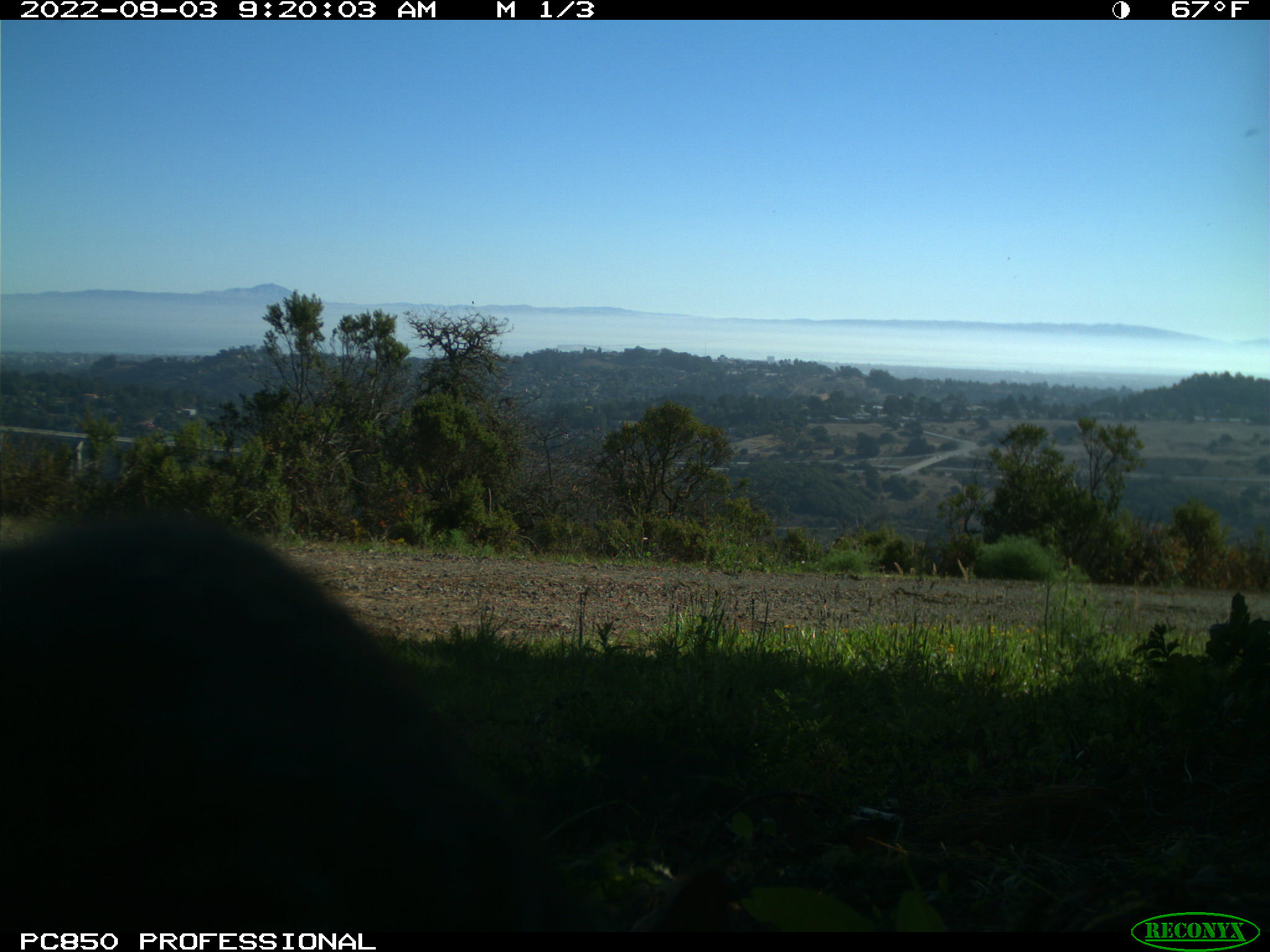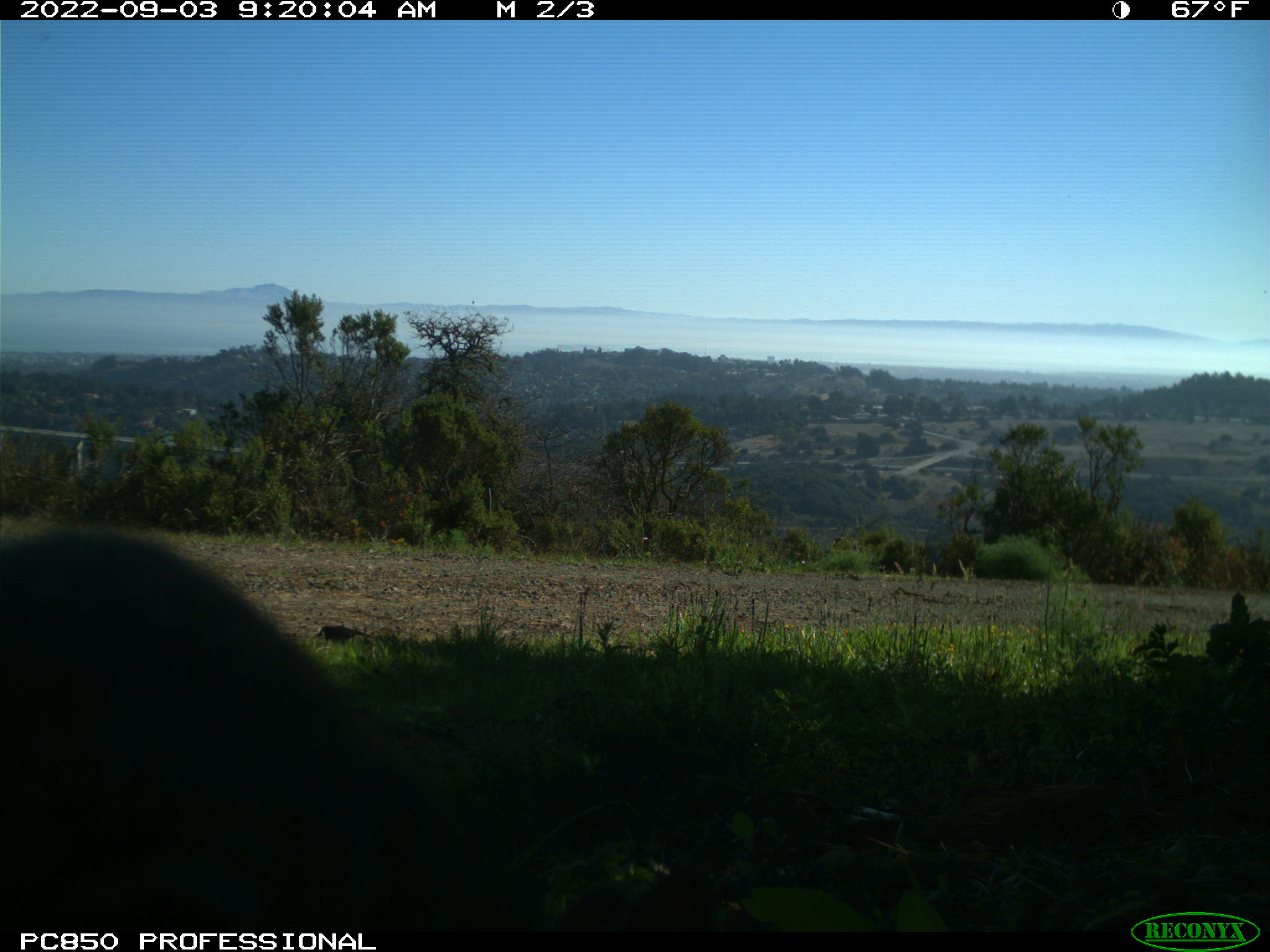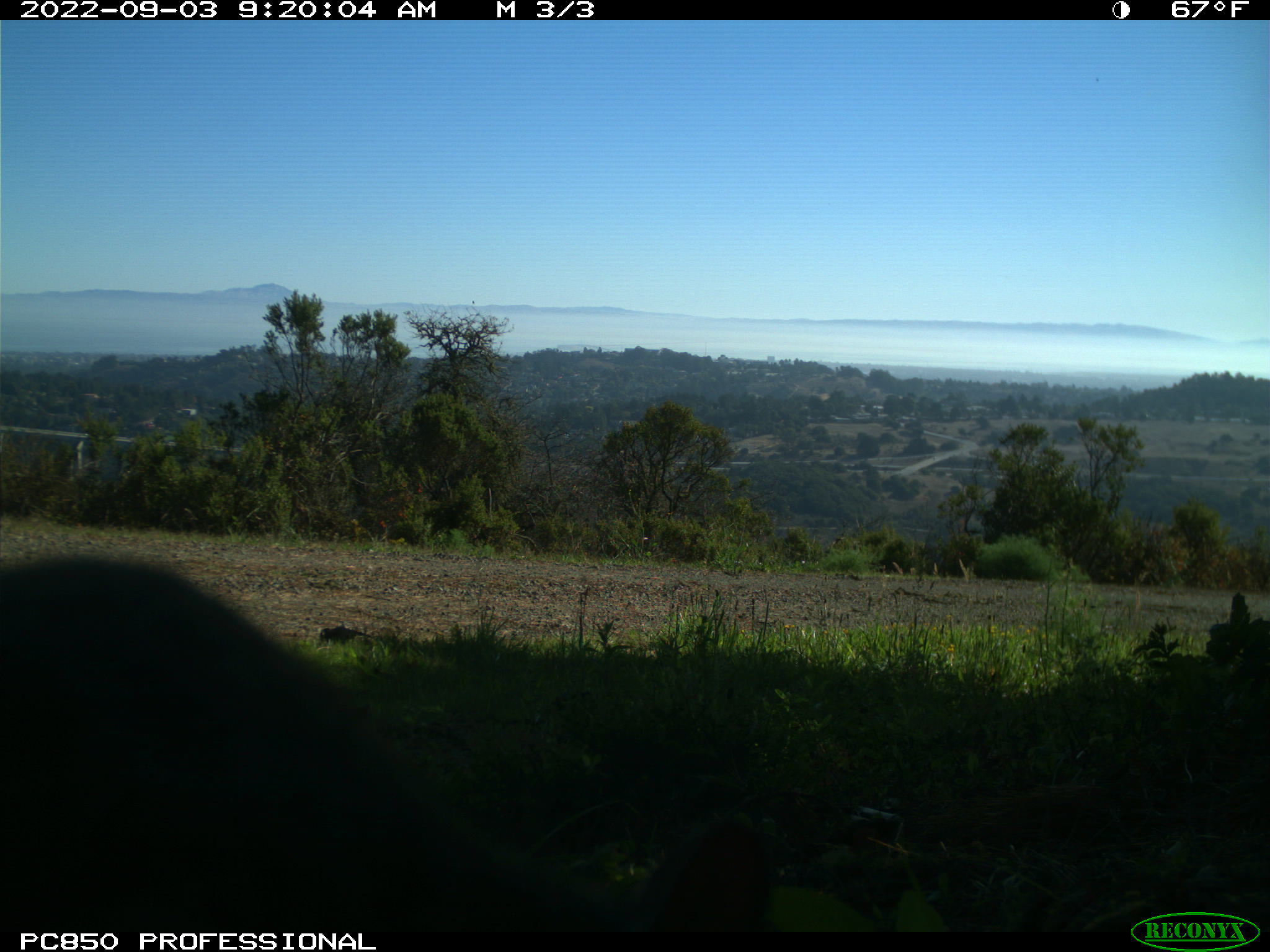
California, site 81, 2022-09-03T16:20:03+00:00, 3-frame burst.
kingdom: Animalia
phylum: Chordata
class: Mammalia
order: Rodentia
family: Sciuridae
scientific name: Sciuridae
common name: squirrel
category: unknown squirrel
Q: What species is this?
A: Unknown squirrel (squirrel) (Sciuridae).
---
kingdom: Animalia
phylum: Chordata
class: Aves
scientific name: Aves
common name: bird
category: unknown bird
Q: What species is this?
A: Unknown bird (bird) (Aves).